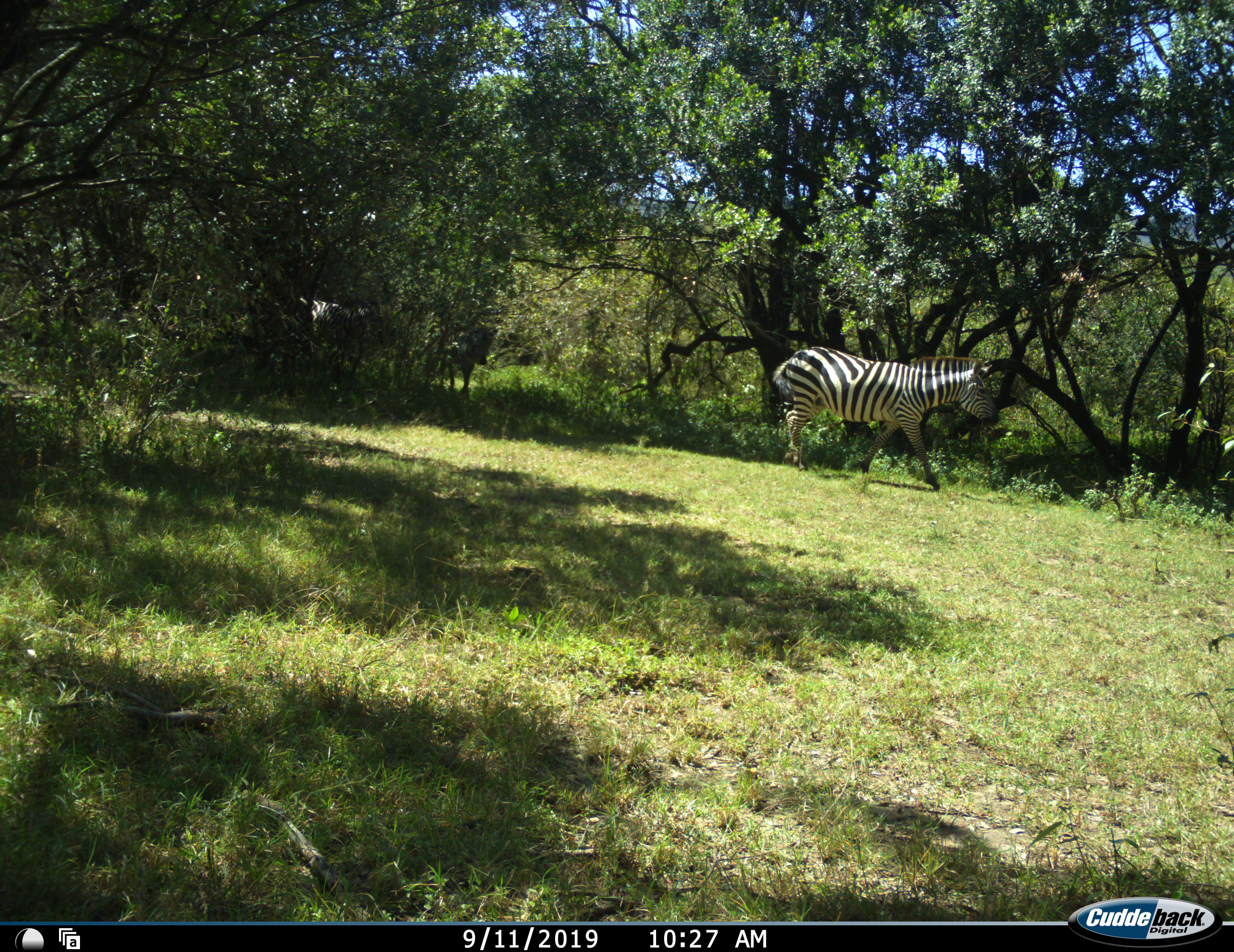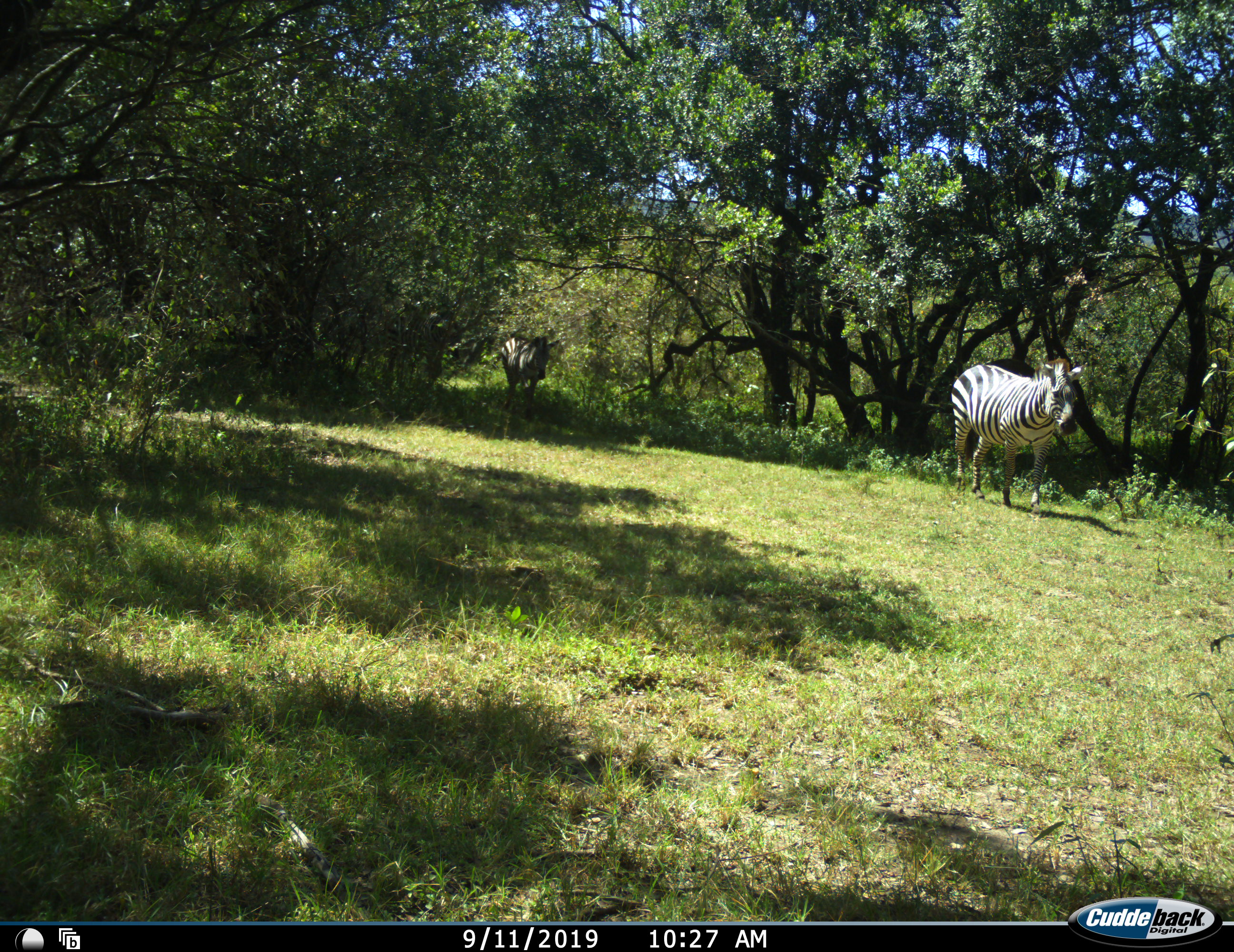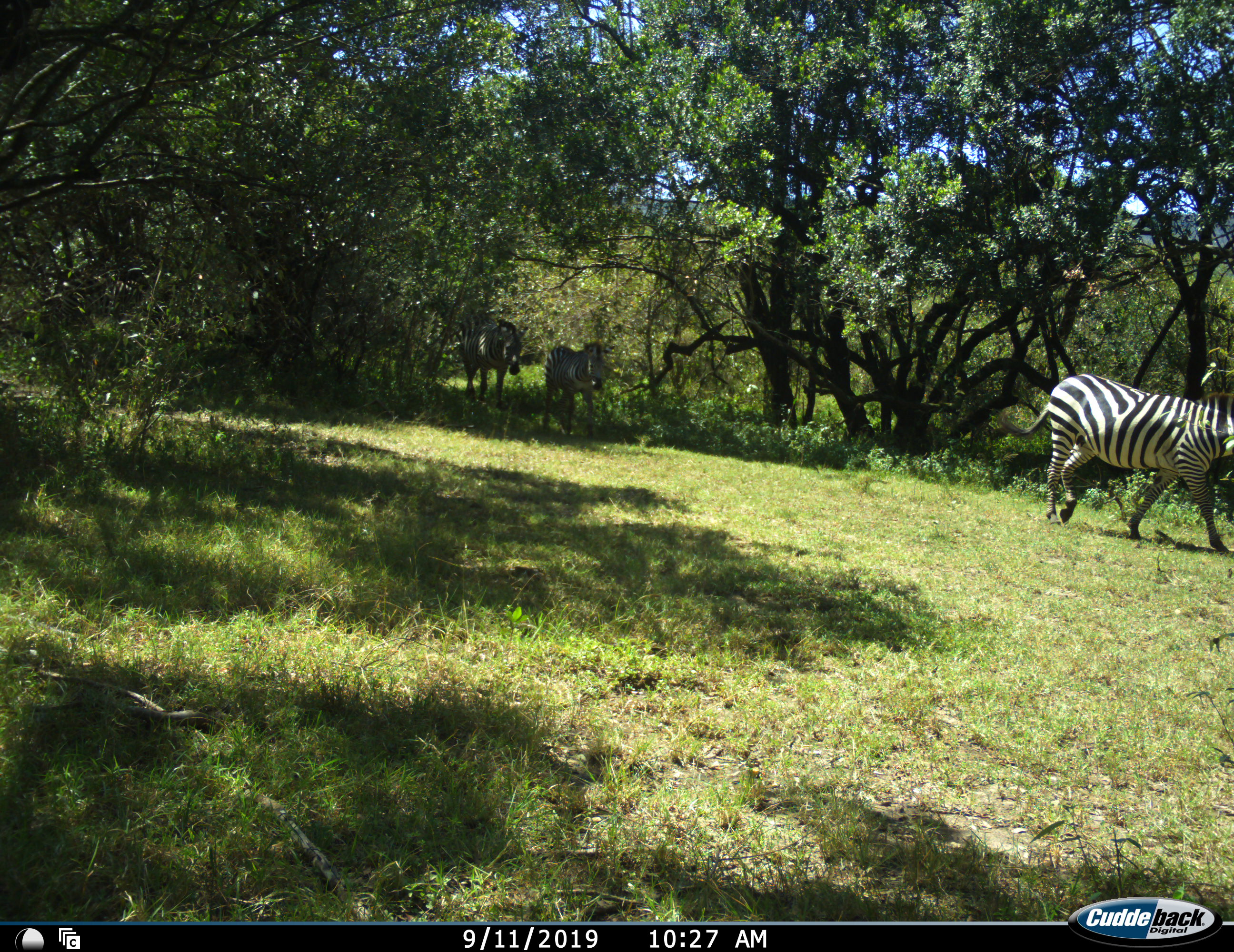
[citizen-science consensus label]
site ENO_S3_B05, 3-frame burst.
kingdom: Animalia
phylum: Chordata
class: Mammalia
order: Perissodactyla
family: Equidae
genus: Equus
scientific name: Equus quagga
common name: plains zebra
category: zebraplains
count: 3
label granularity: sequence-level